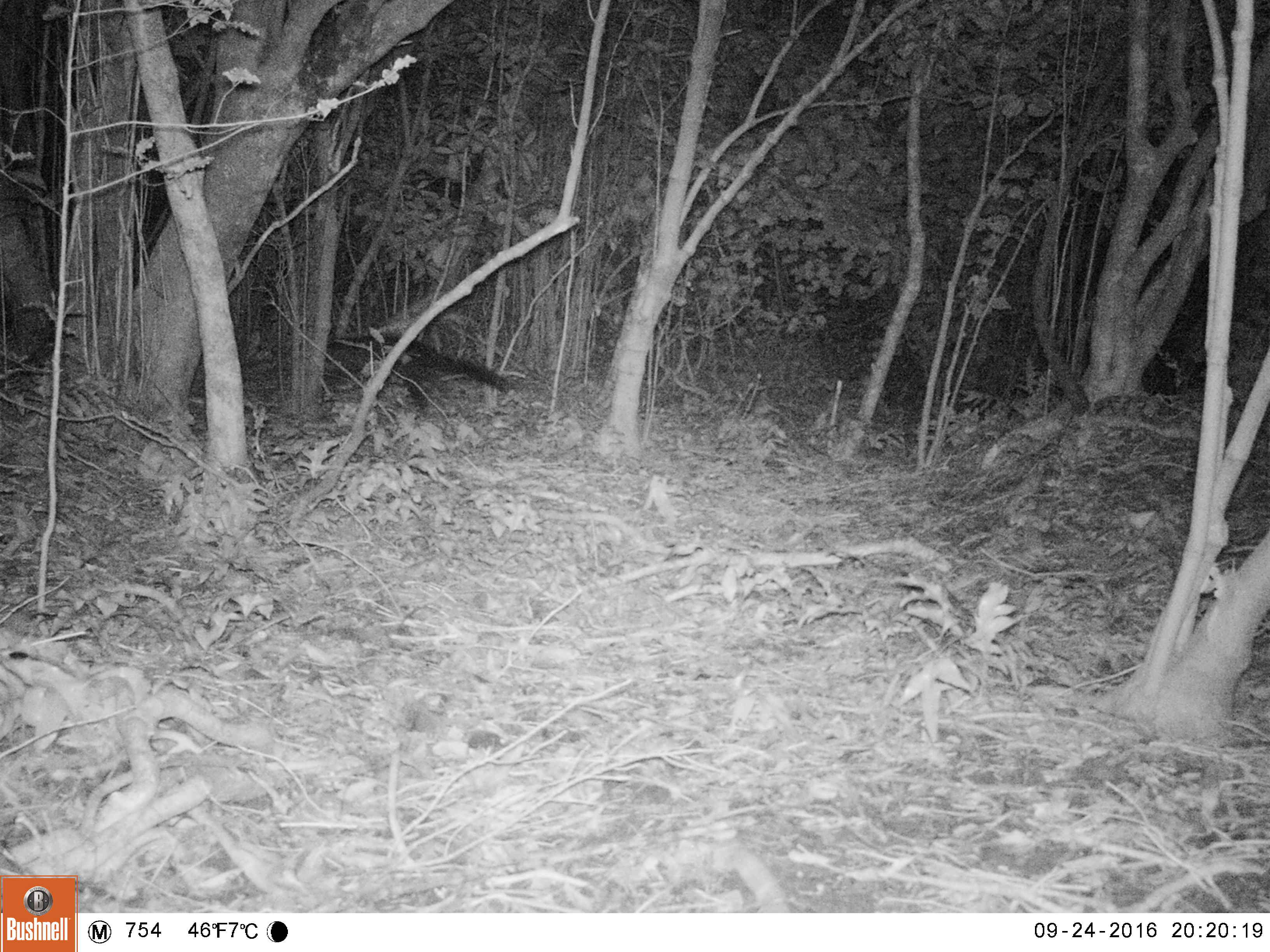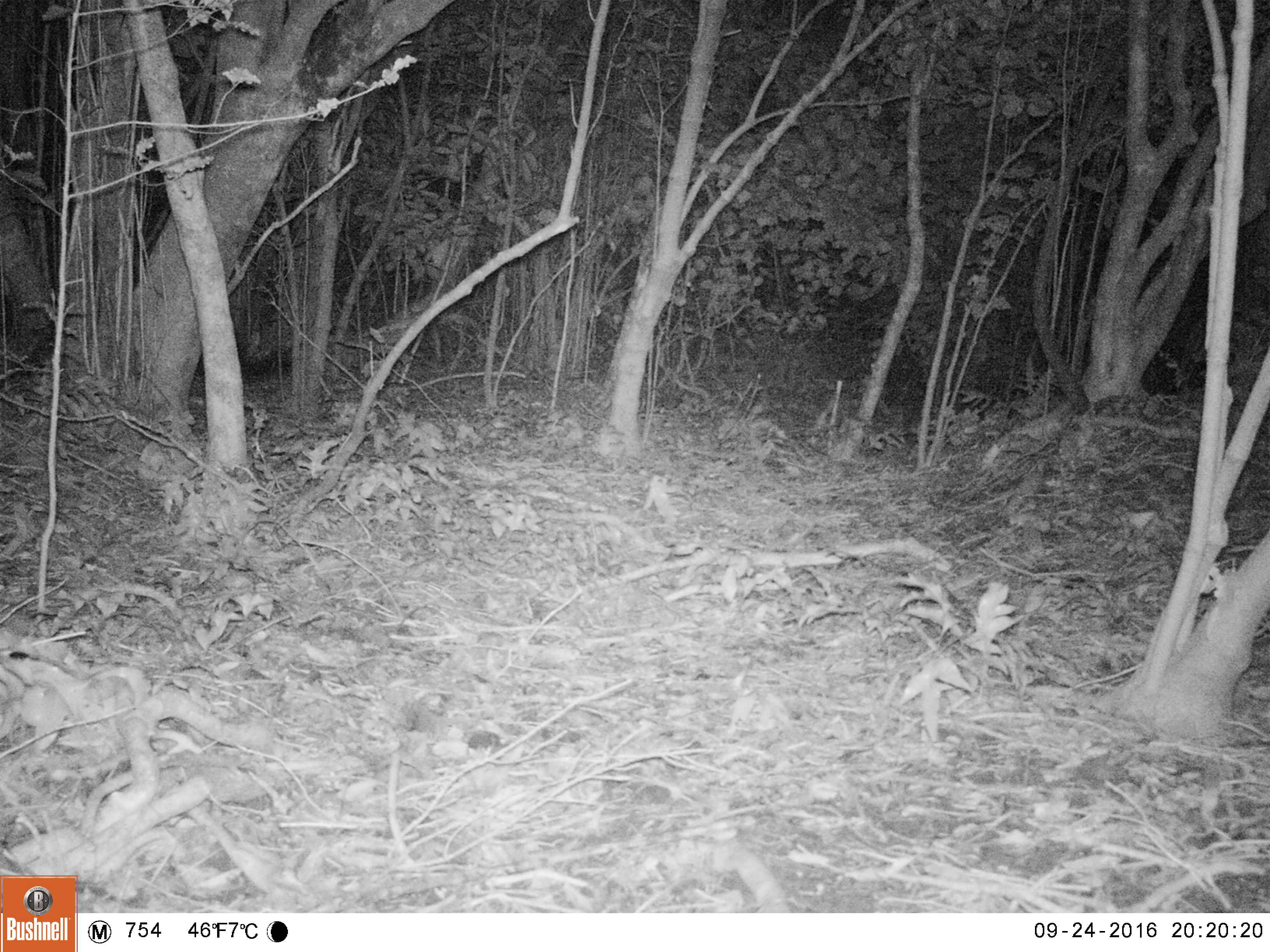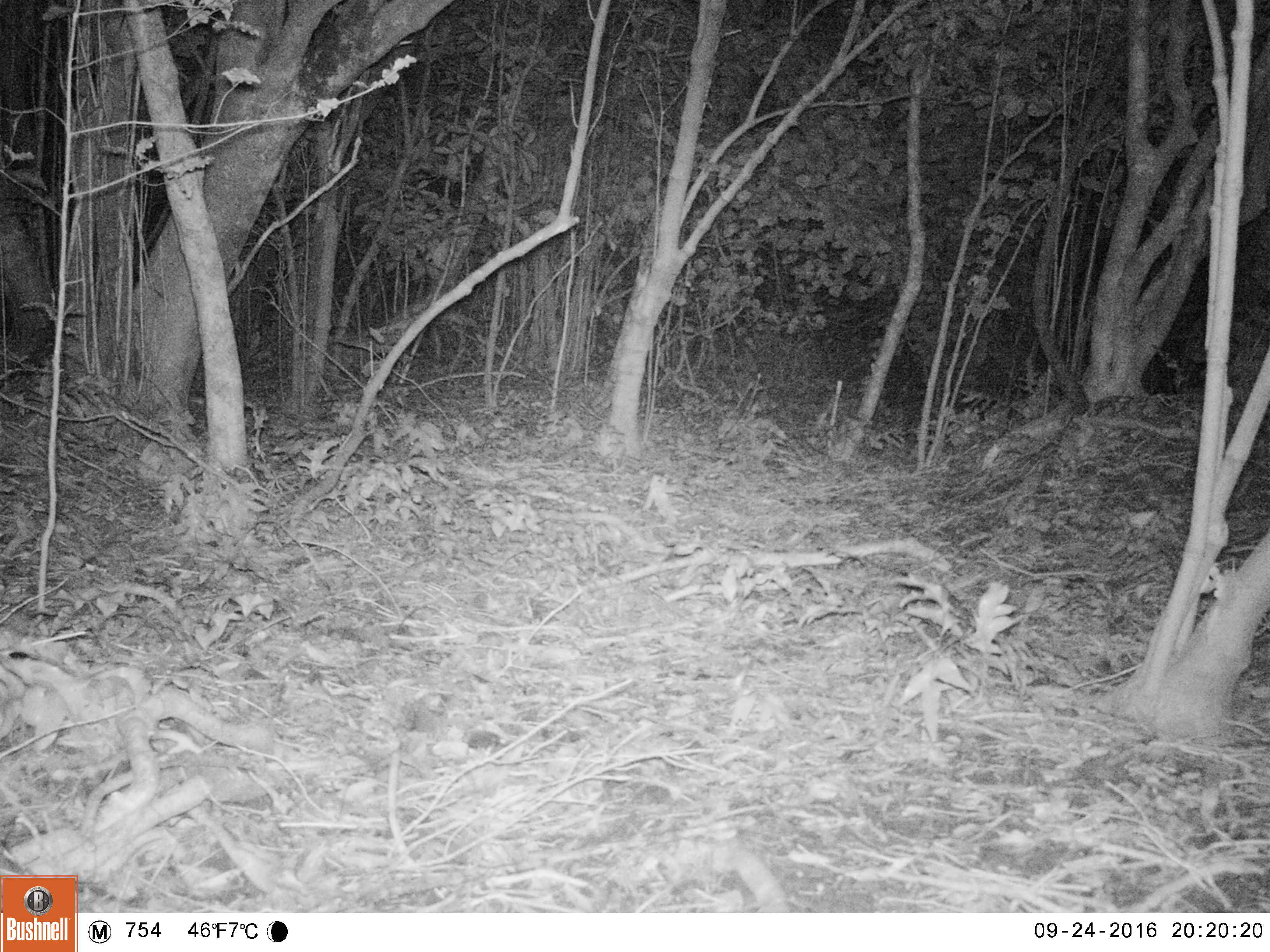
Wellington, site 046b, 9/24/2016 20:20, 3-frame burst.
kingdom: Animalia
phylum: Chordata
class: Mammalia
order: Carnivora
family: Felidae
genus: Felis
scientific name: Felis catus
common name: cat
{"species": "cat (Felis catus)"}